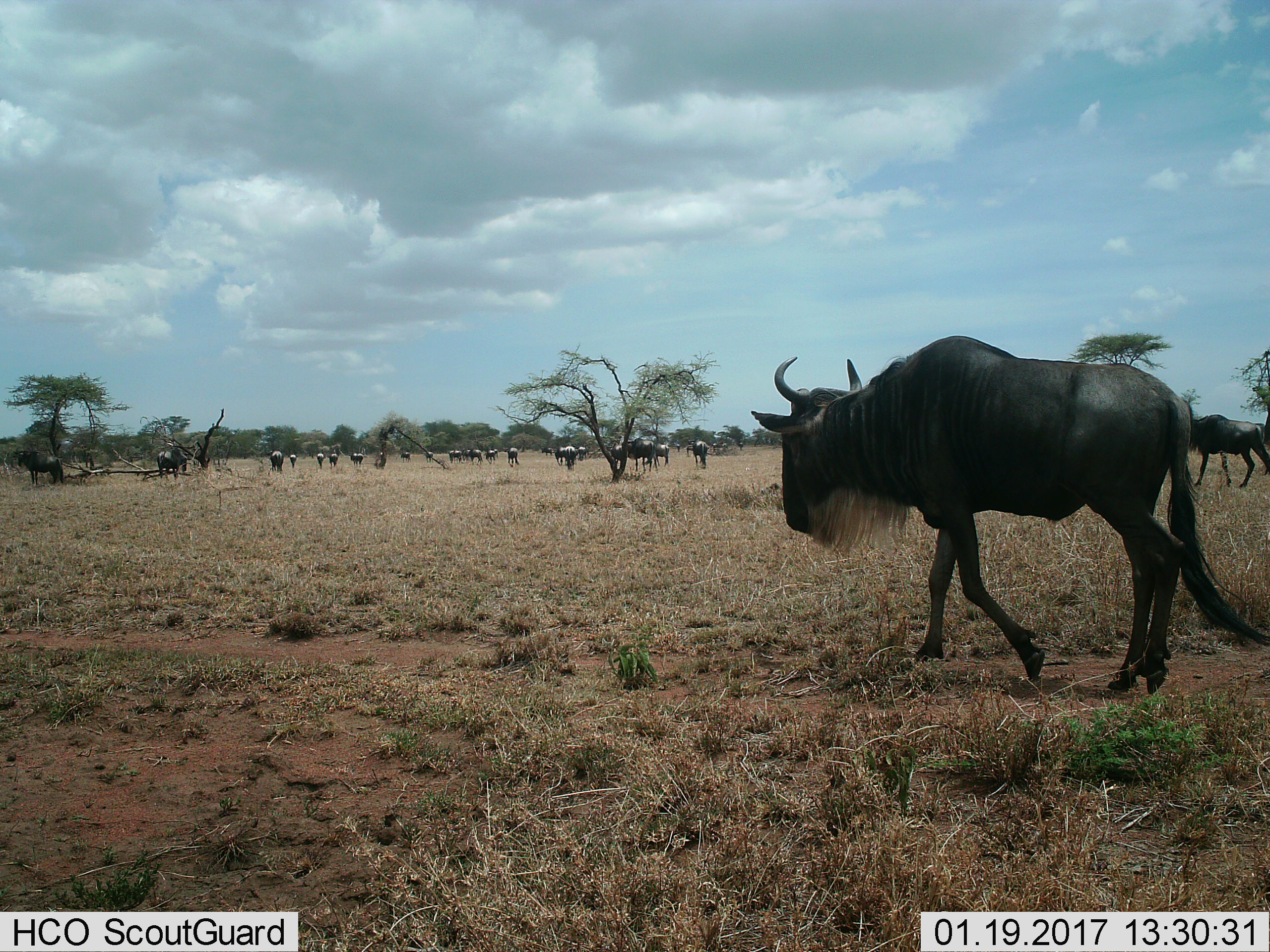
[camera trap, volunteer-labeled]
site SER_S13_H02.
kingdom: Animalia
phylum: Chordata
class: Mammalia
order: Artiodactyla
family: Bovidae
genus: Connochaetes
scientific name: Connochaetes taurinus taurinus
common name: blue wildebeest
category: wildebeestblue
Wildebeestblue (blue wildebeest) (Connochaetes taurinus taurinus), count 11-50. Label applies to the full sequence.